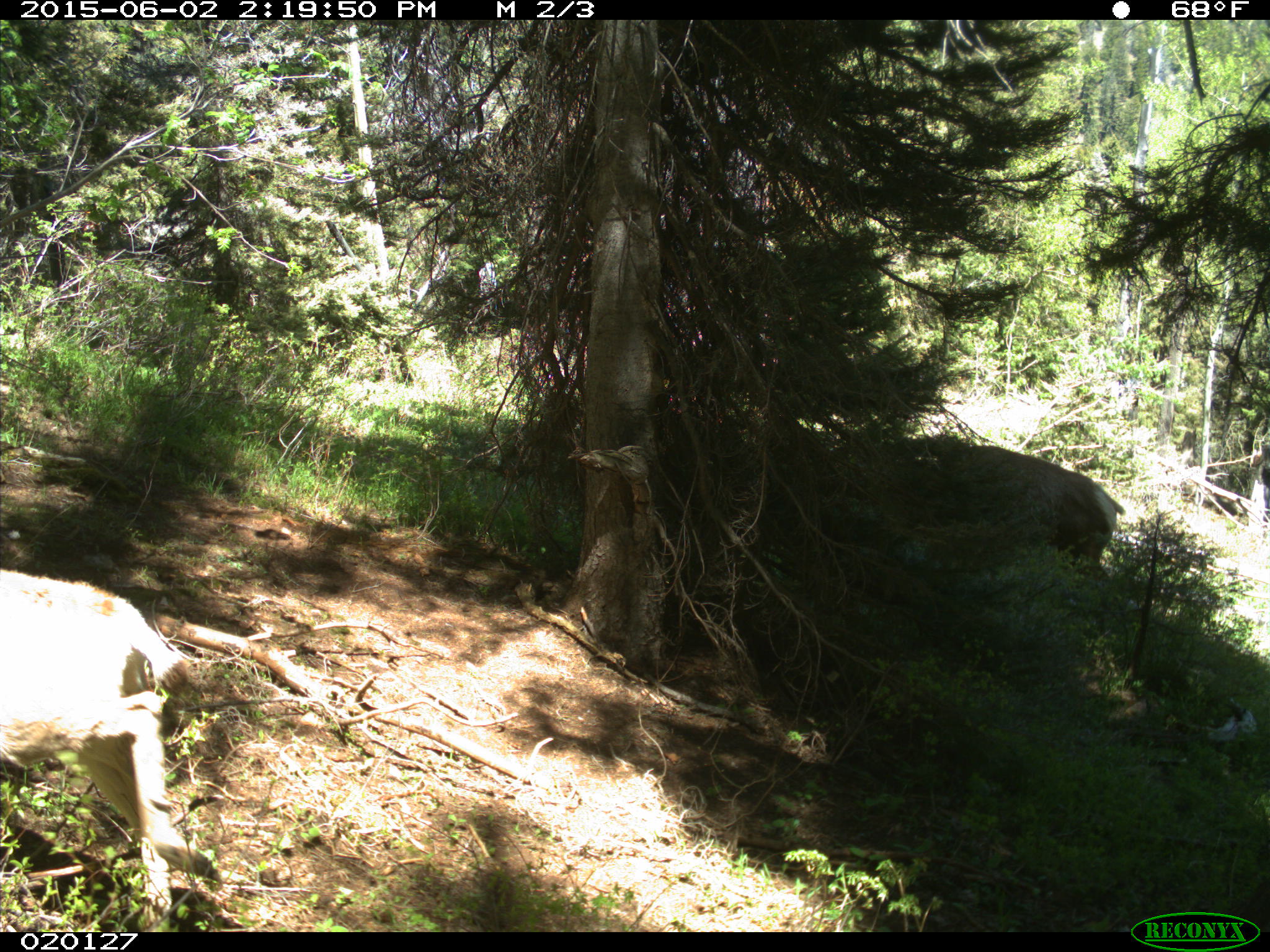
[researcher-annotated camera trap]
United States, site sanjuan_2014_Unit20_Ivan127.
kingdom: Animalia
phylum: Chordata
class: Mammalia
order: Artiodactyla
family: Cervidae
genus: Odocoileus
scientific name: Odocoileus hemionus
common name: mule deer